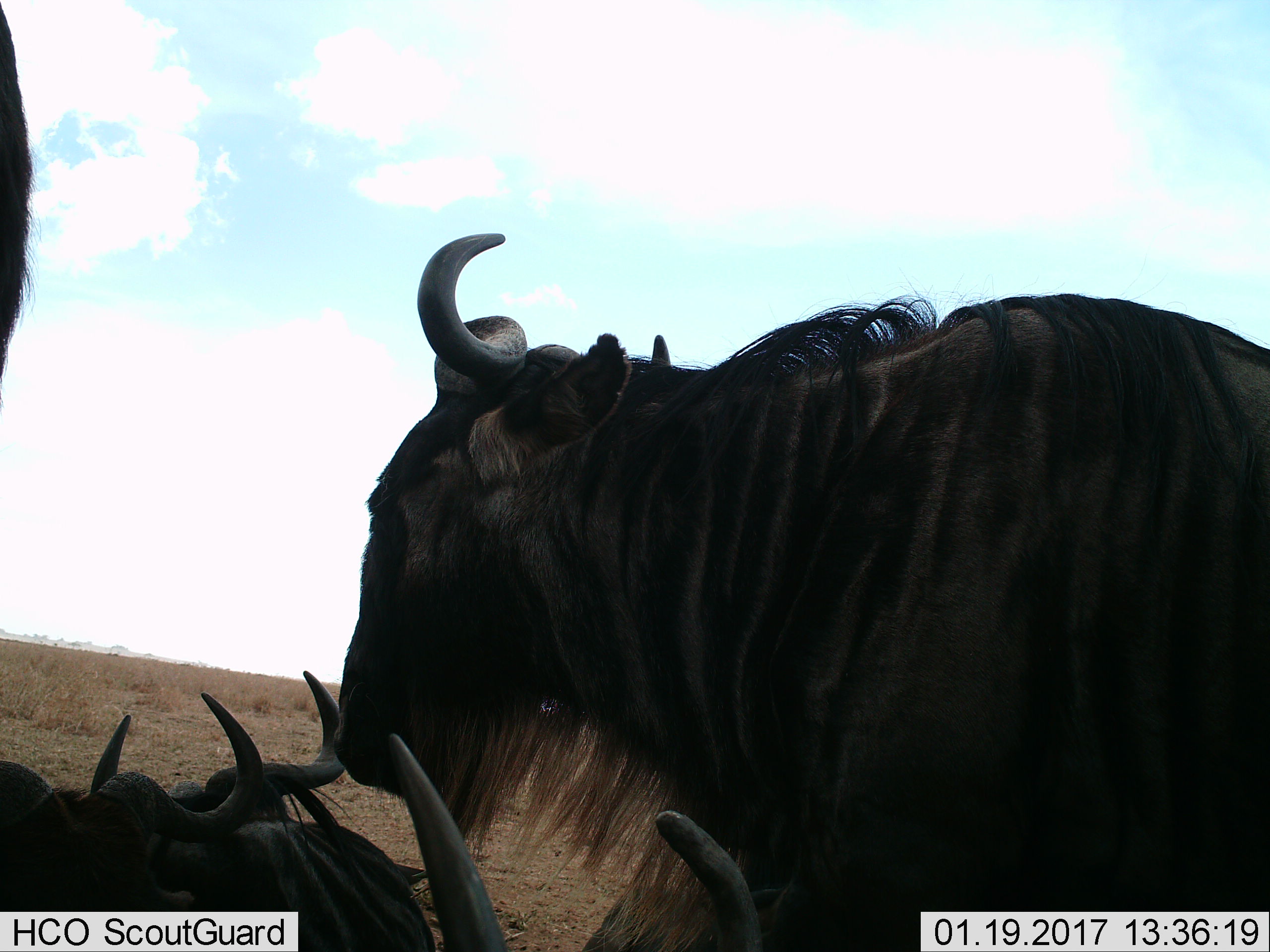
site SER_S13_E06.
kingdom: Animalia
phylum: Chordata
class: Mammalia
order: Artiodactyla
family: Bovidae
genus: Connochaetes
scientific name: Connochaetes taurinus taurinus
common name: blue wildebeest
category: wildebeestblue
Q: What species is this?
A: Wildebeestblue (blue wildebeest) (Connochaetes taurinus taurinus).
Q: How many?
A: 5.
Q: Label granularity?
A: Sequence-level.